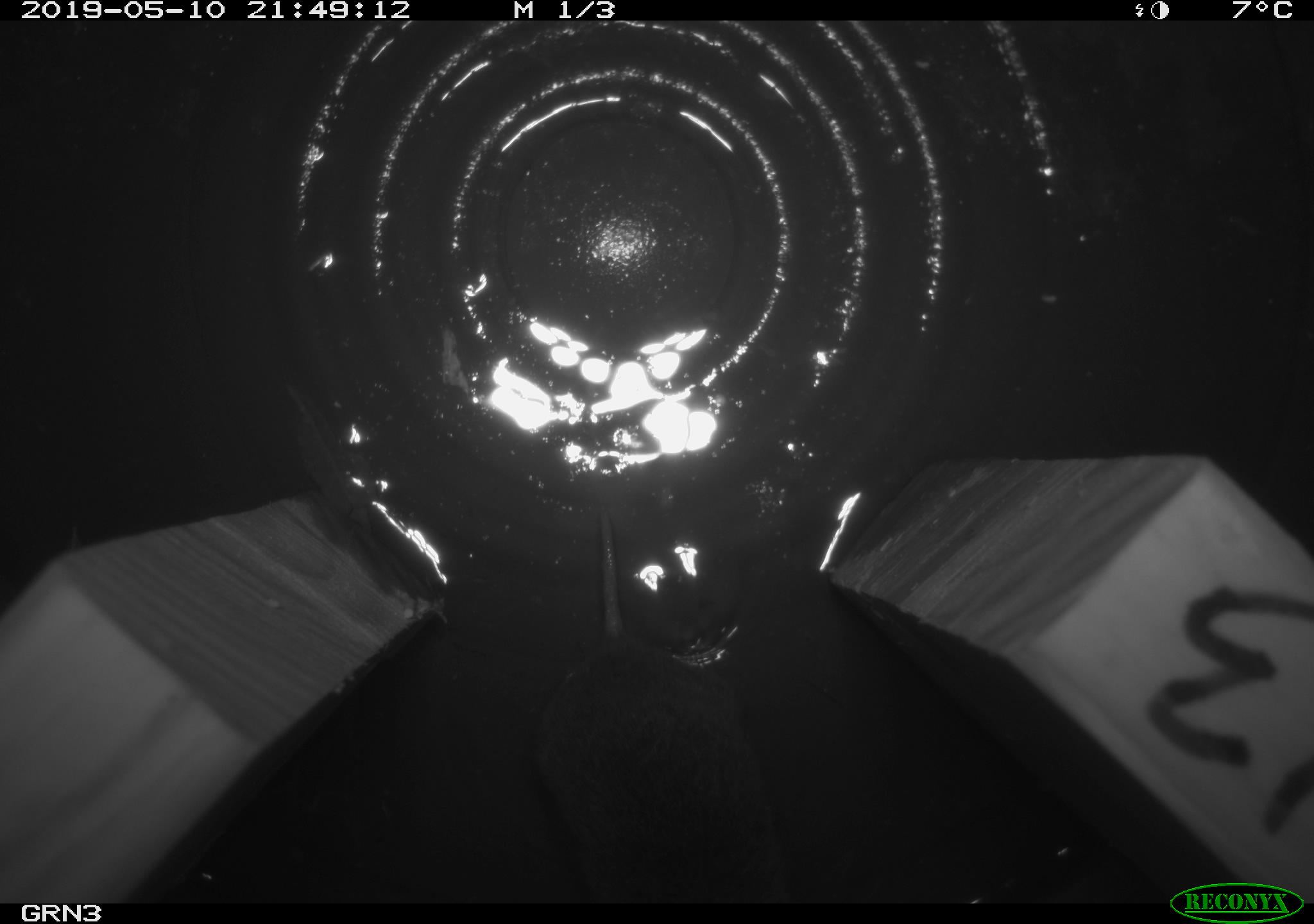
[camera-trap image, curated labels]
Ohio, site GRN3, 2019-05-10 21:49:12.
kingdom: Animalia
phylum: Chordata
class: Mammalia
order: Rodentia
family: Cricetidae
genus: Microtus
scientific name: Microtus pennsylvanicus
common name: meadow vole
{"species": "meadow vole (Microtus pennsylvanicus)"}